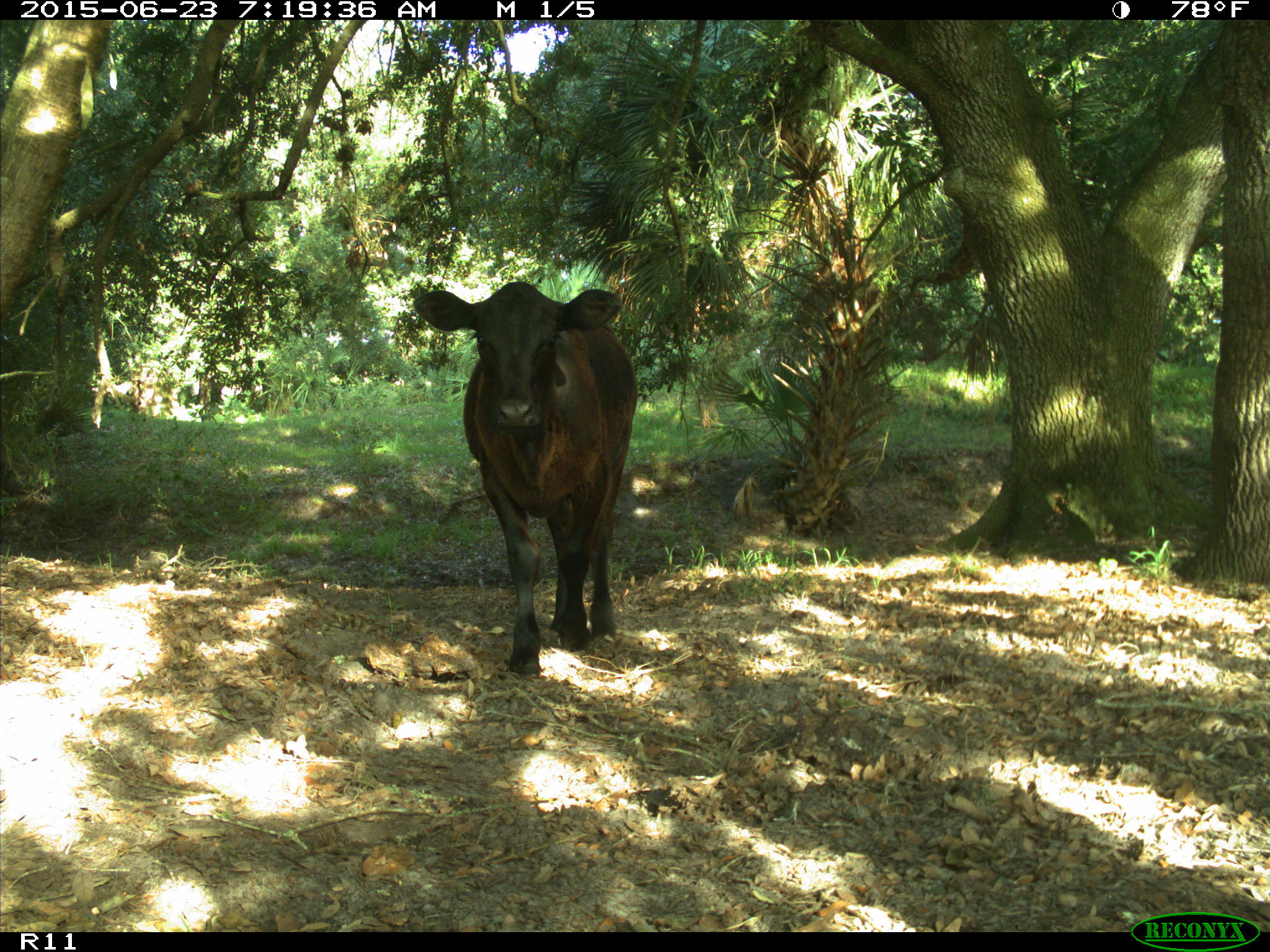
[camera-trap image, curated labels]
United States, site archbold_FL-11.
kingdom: Animalia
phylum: Chordata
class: Mammalia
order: Artiodactyla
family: Bovidae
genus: Bos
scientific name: Bos taurus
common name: domestic cow